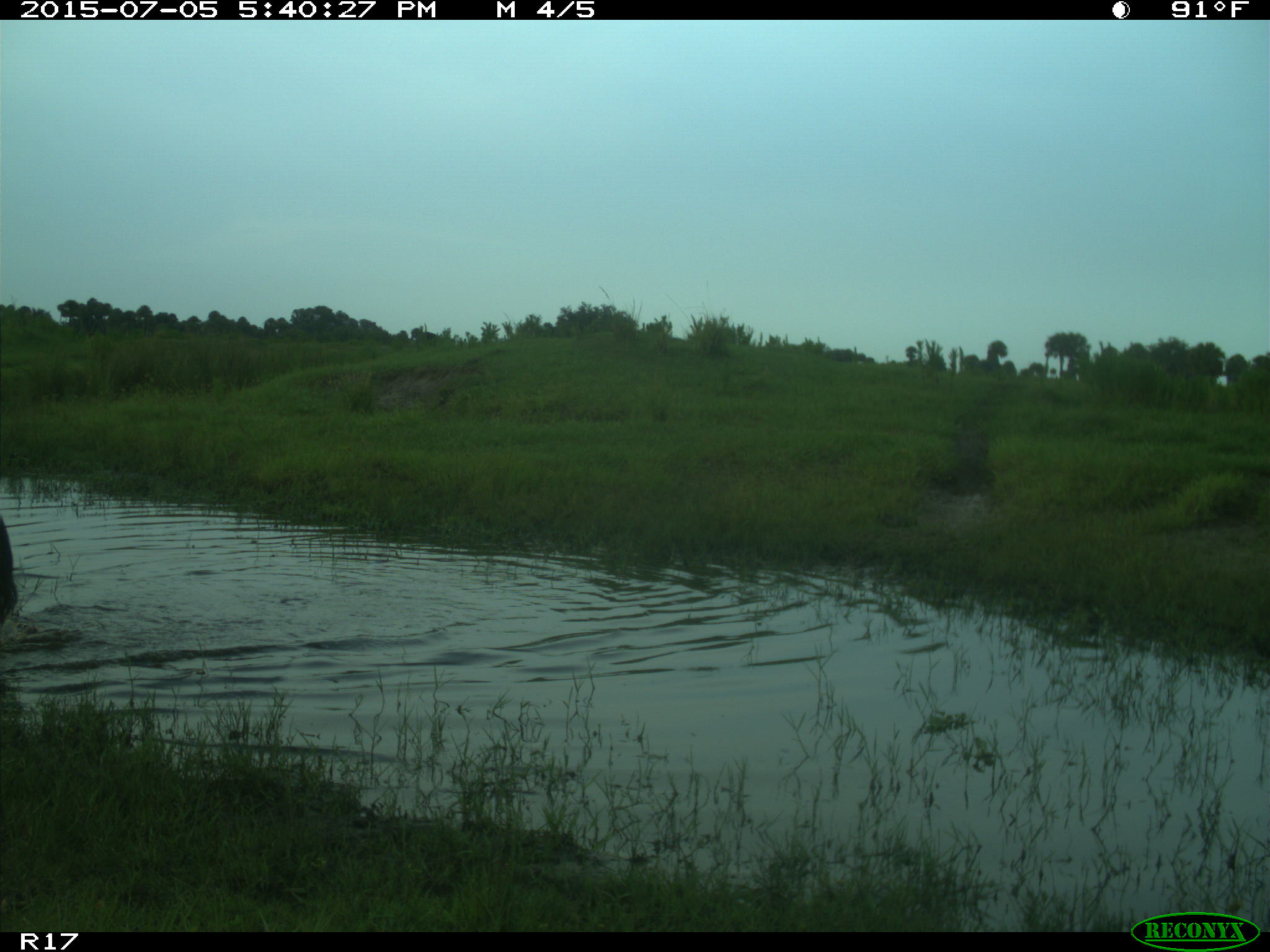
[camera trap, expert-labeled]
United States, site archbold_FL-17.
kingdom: Animalia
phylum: Chordata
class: Mammalia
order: Artiodactyla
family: Bovidae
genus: Bos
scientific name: Bos taurus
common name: domestic cow